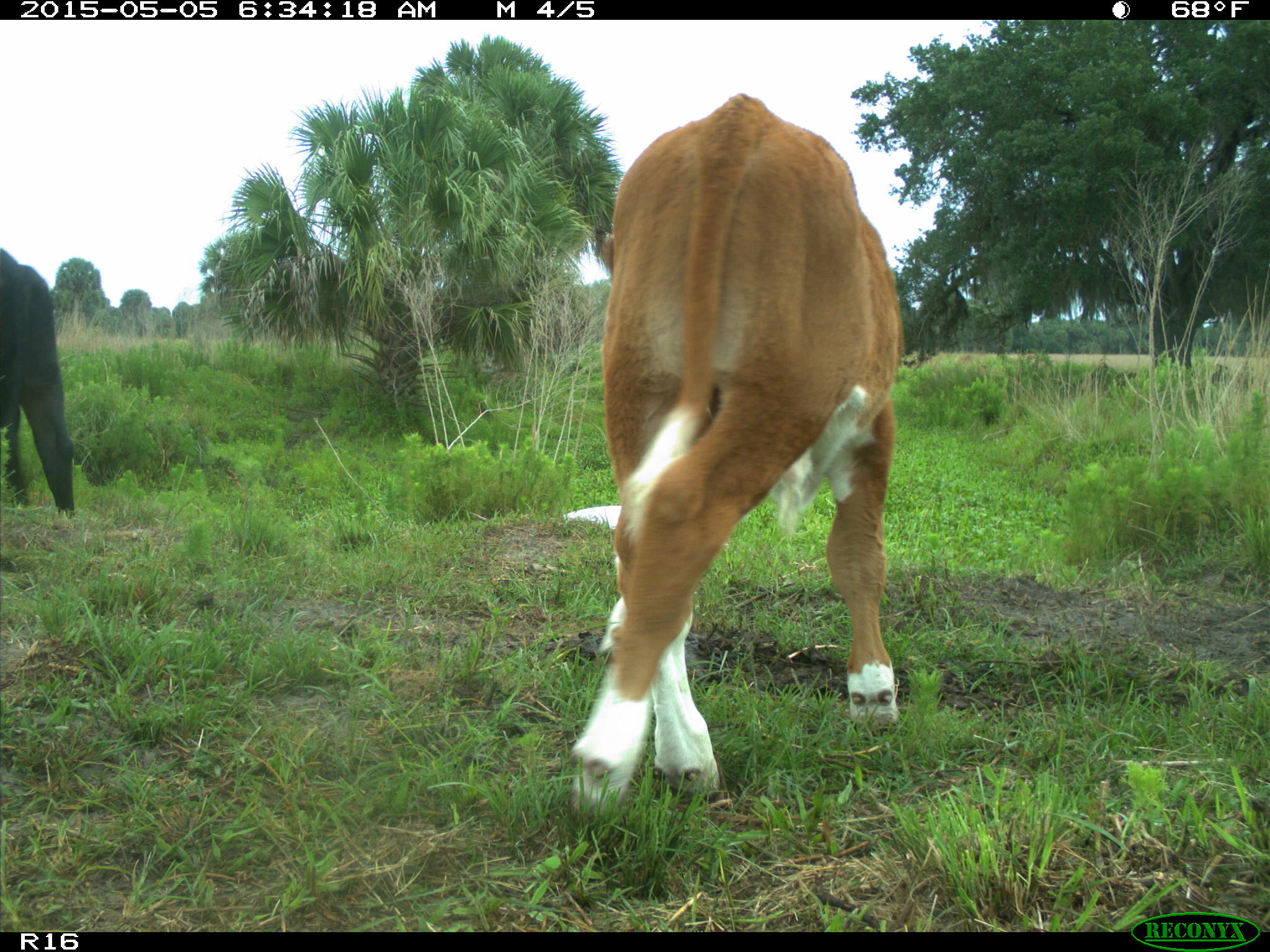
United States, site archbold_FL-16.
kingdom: Animalia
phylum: Chordata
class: Mammalia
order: Artiodactyla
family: Bovidae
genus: Bos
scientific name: Bos taurus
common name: domestic cow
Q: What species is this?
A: Bos taurus (domestic cow).